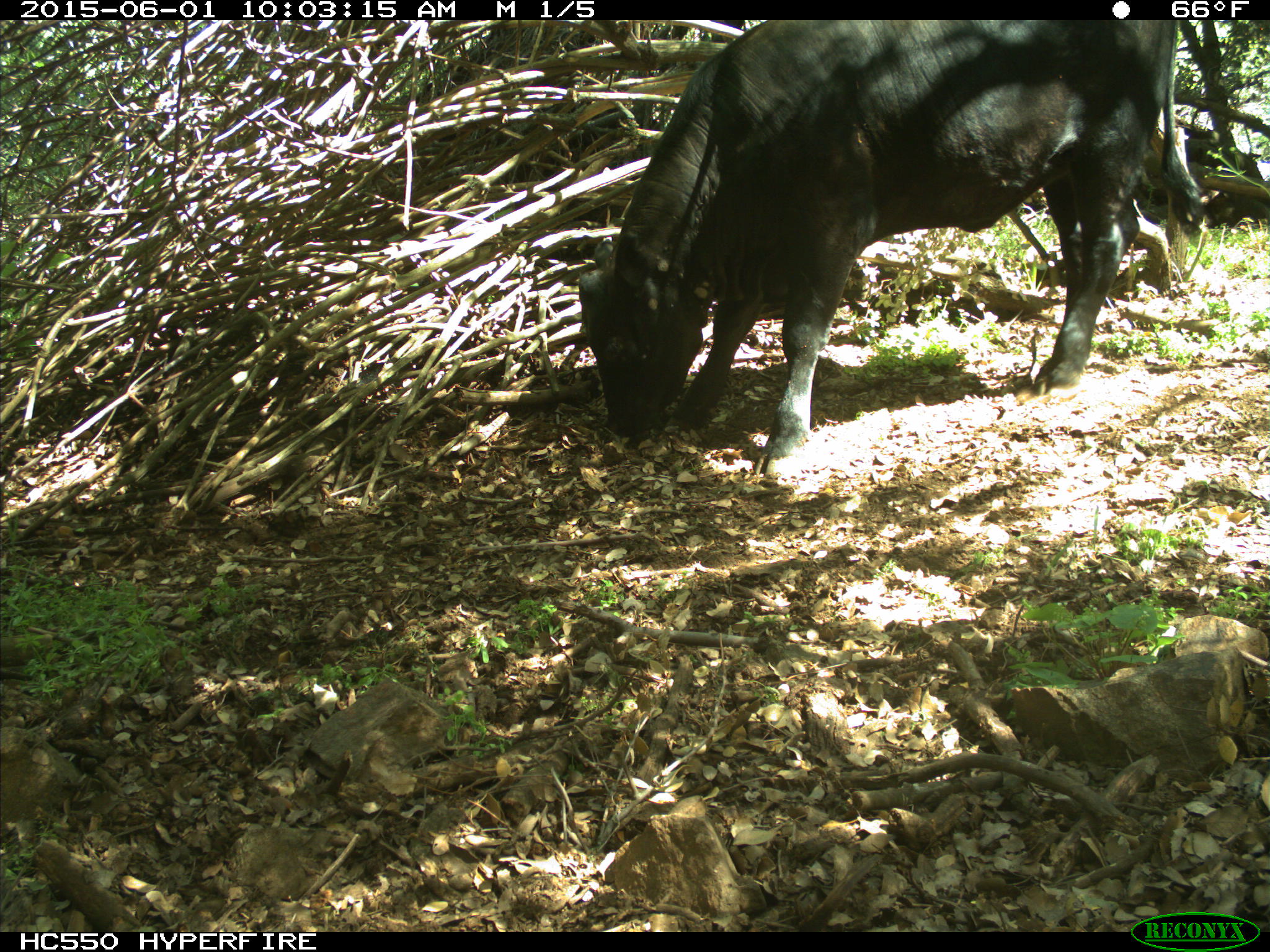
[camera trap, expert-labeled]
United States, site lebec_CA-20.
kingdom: Animalia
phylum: Chordata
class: Mammalia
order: Artiodactyla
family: Bovidae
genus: Bos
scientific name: Bos taurus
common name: domestic cow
Bos taurus (domestic cow).